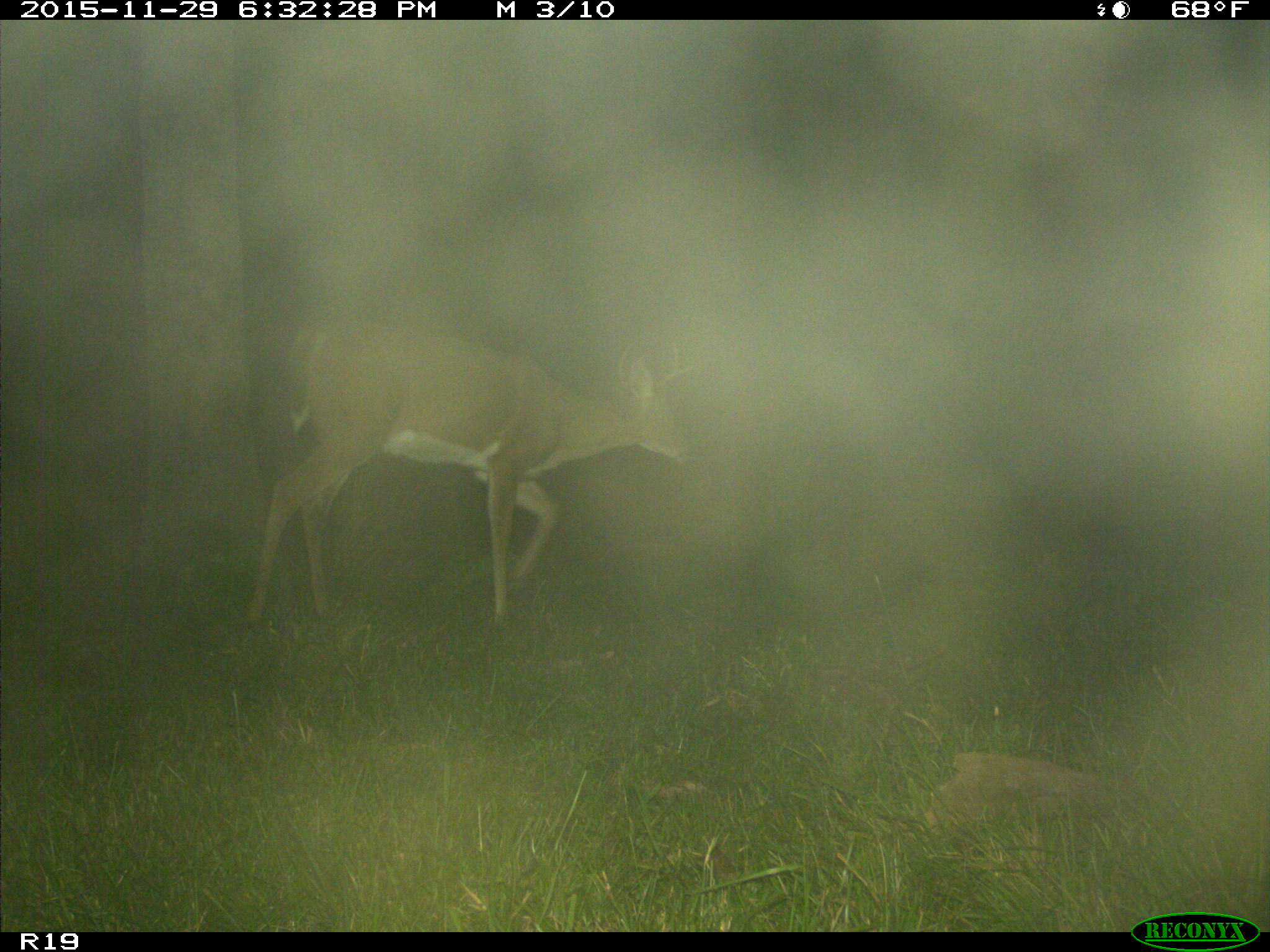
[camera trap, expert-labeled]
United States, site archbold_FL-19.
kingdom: Animalia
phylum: Chordata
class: Mammalia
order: Artiodactyla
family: Cervidae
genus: Odocoileus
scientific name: Odocoileus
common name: deer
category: unidentified deer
Unidentified deer (deer) (Odocoileus).